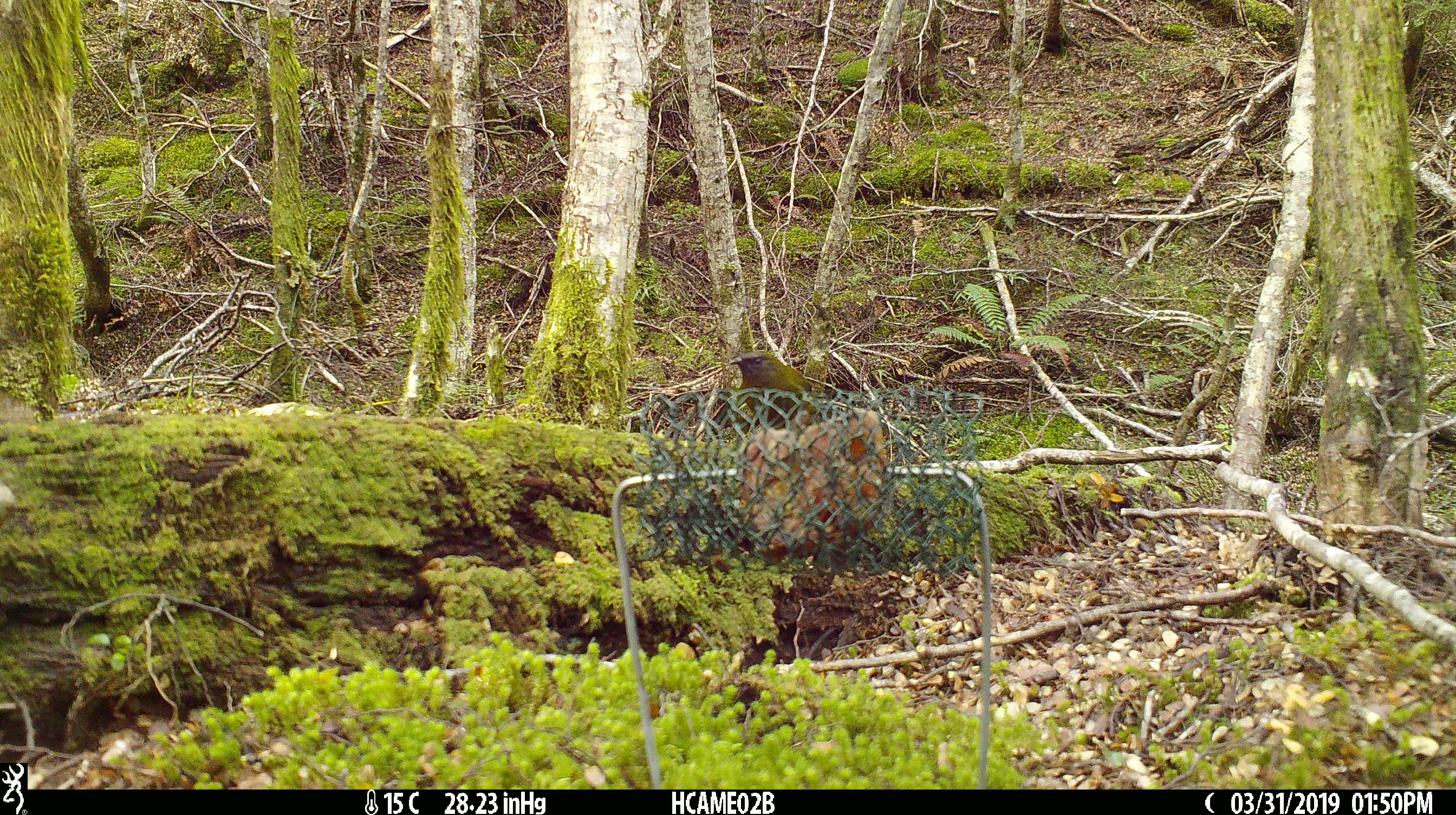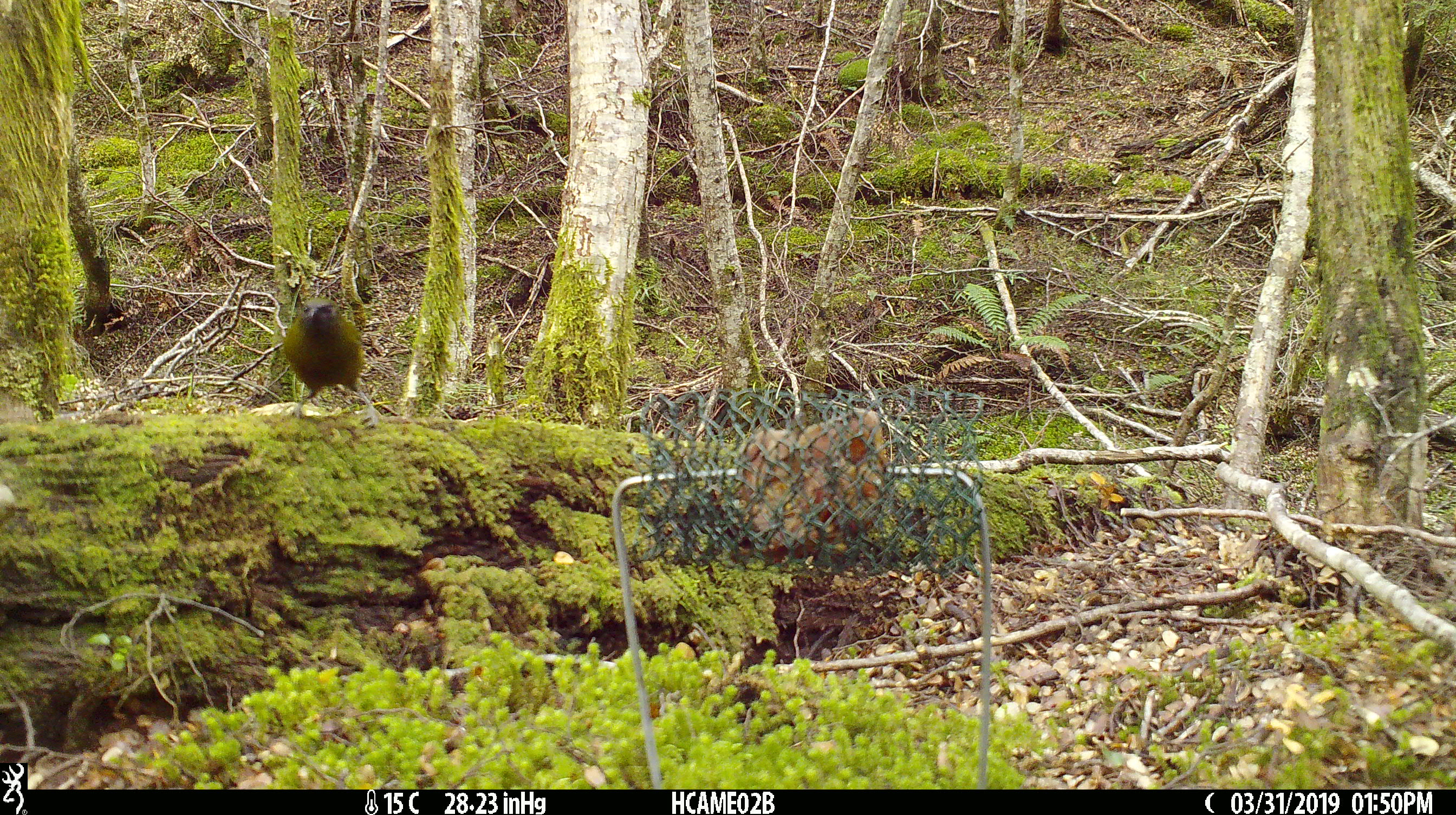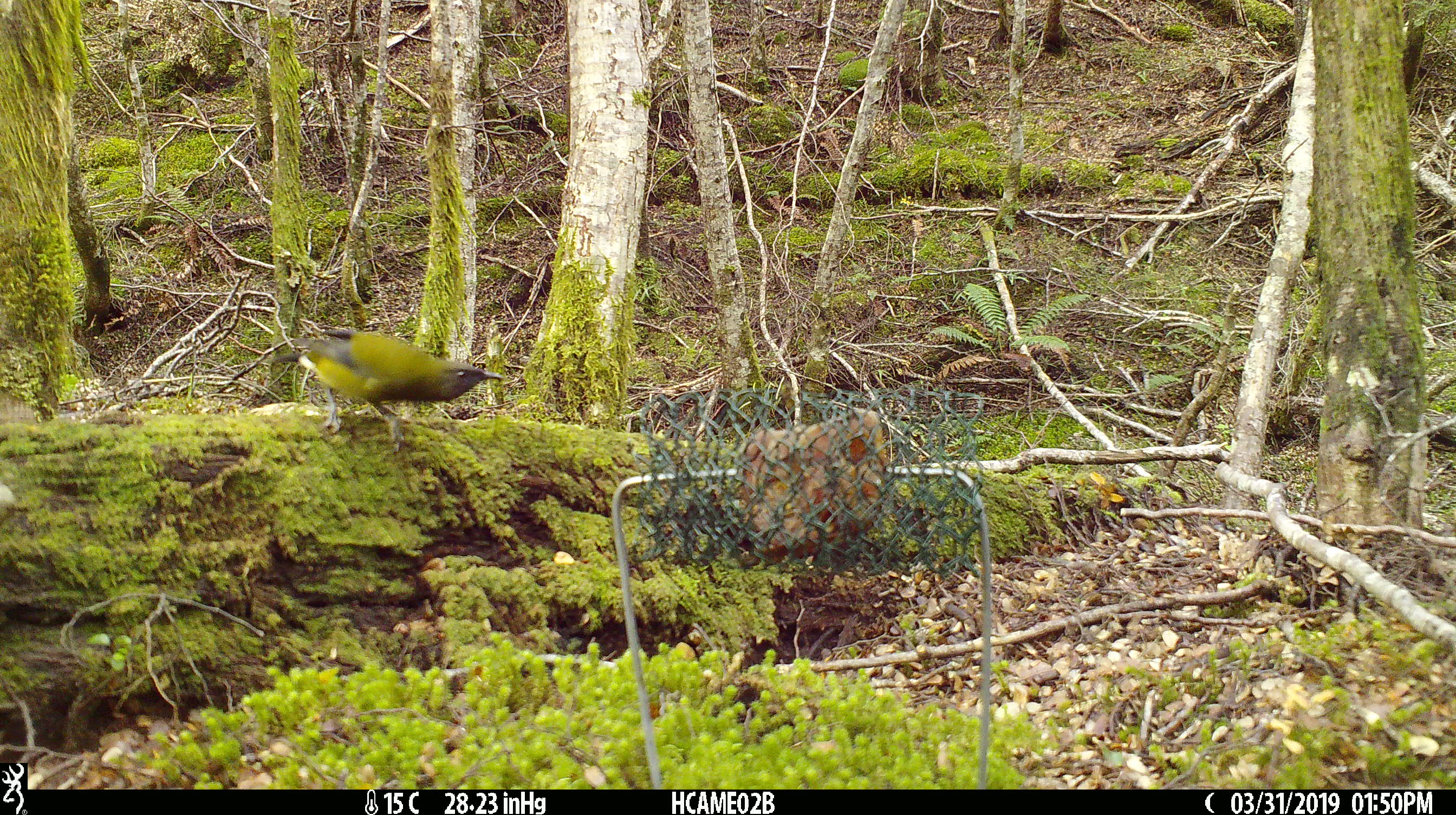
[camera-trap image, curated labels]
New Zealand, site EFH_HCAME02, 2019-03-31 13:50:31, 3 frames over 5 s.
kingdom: Animalia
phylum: Chordata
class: Aves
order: Passeriformes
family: Meliphagidae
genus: Anthornis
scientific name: Anthornis melanura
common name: new zealand bellbird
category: bellbird